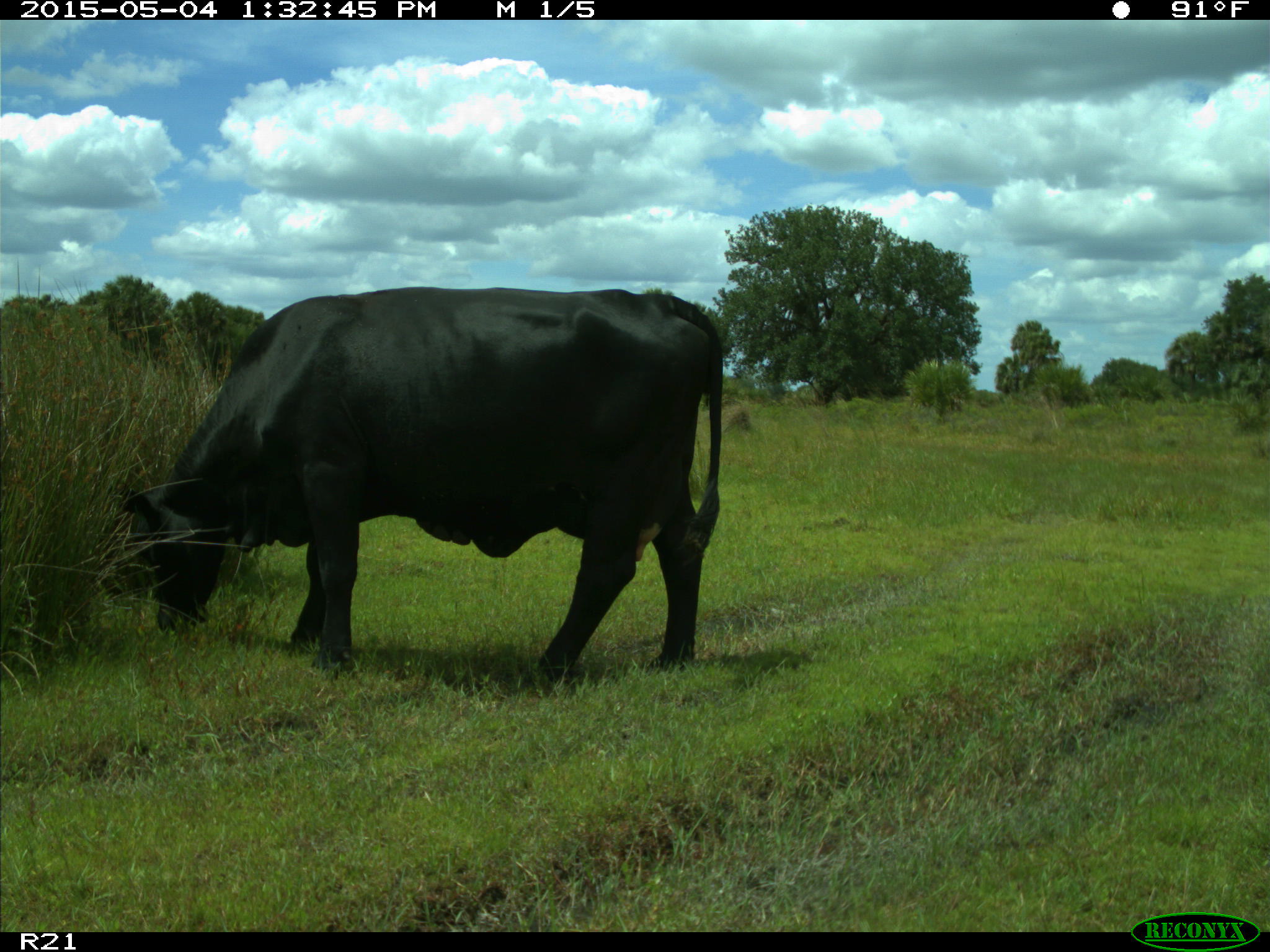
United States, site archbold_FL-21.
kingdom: Animalia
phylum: Chordata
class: Mammalia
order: Artiodactyla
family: Bovidae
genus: Bos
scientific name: Bos taurus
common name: domestic cow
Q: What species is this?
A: Bos taurus (domestic cow).